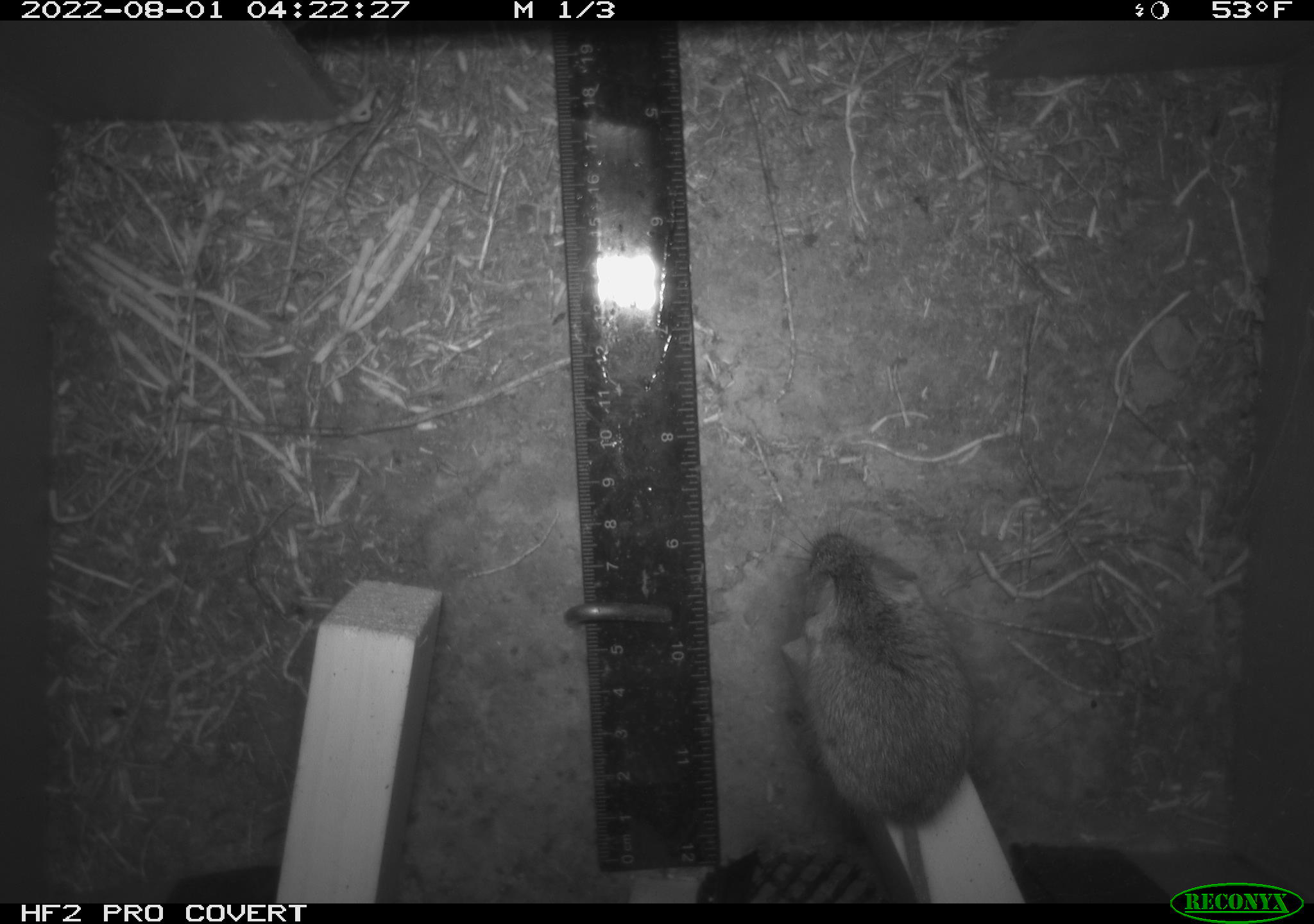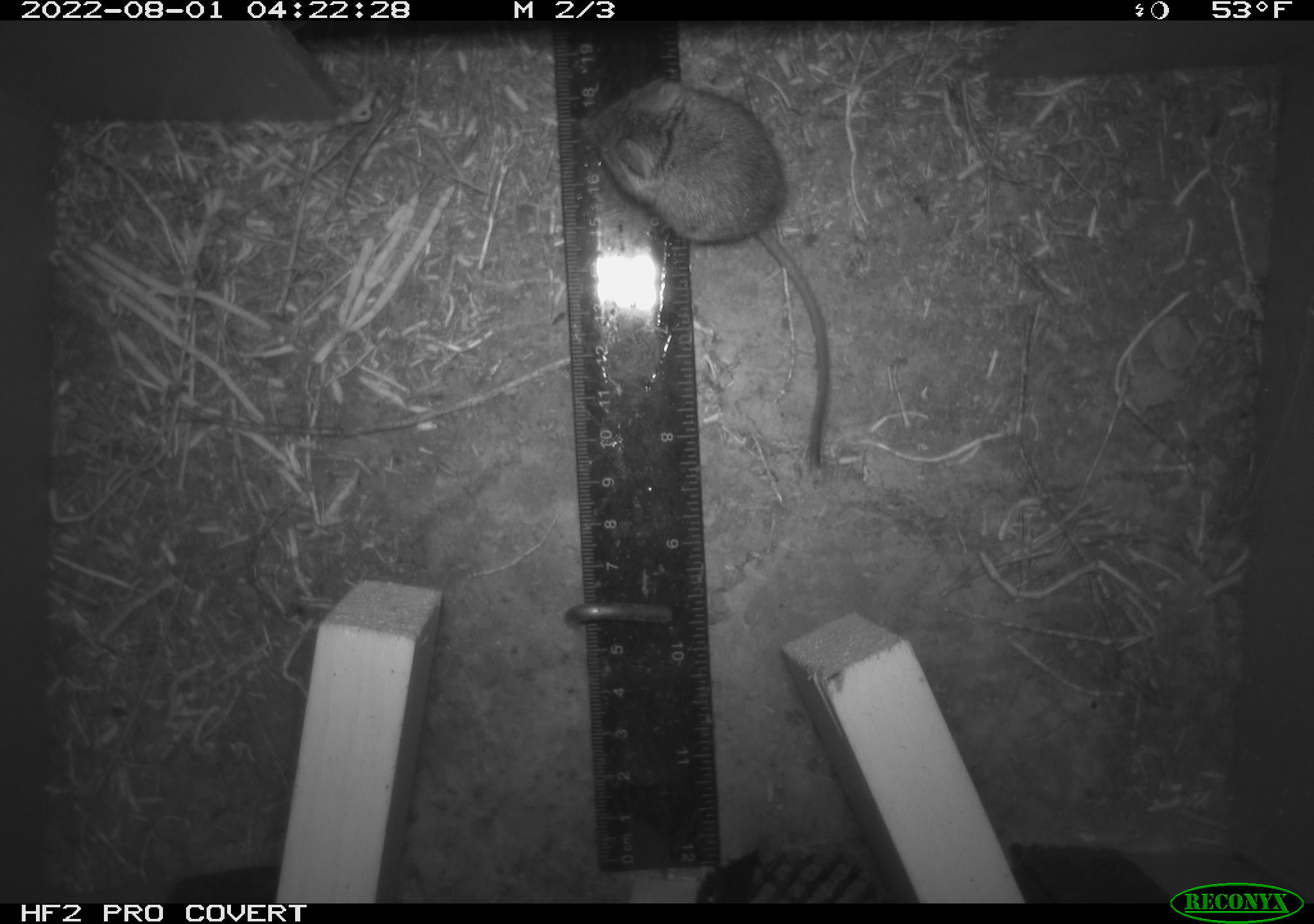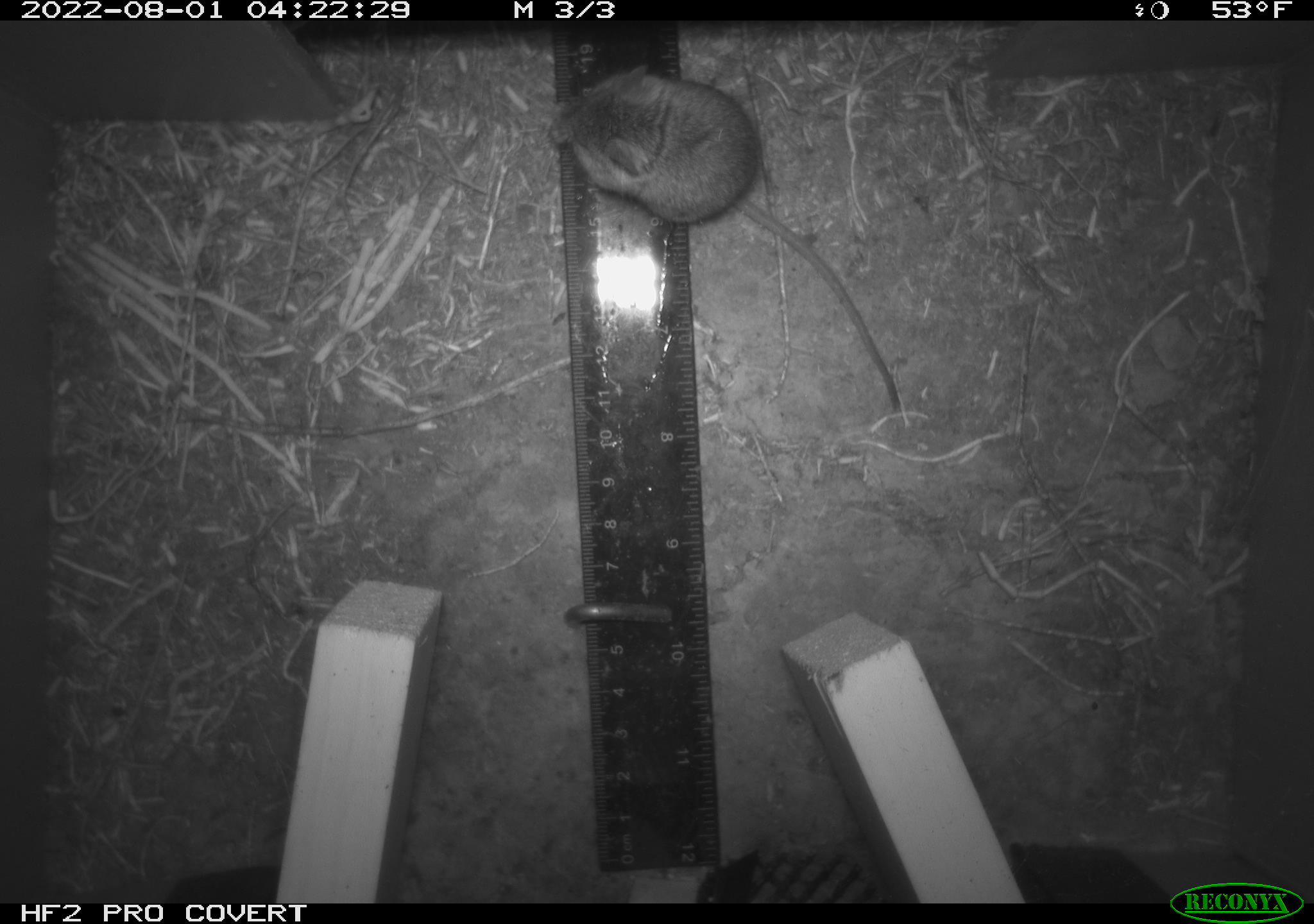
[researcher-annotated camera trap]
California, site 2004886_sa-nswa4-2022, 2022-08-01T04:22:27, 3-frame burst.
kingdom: Animalia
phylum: Chordata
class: Mammalia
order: Rodentia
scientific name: Rodentia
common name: rodent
Rodent (Rodentia).